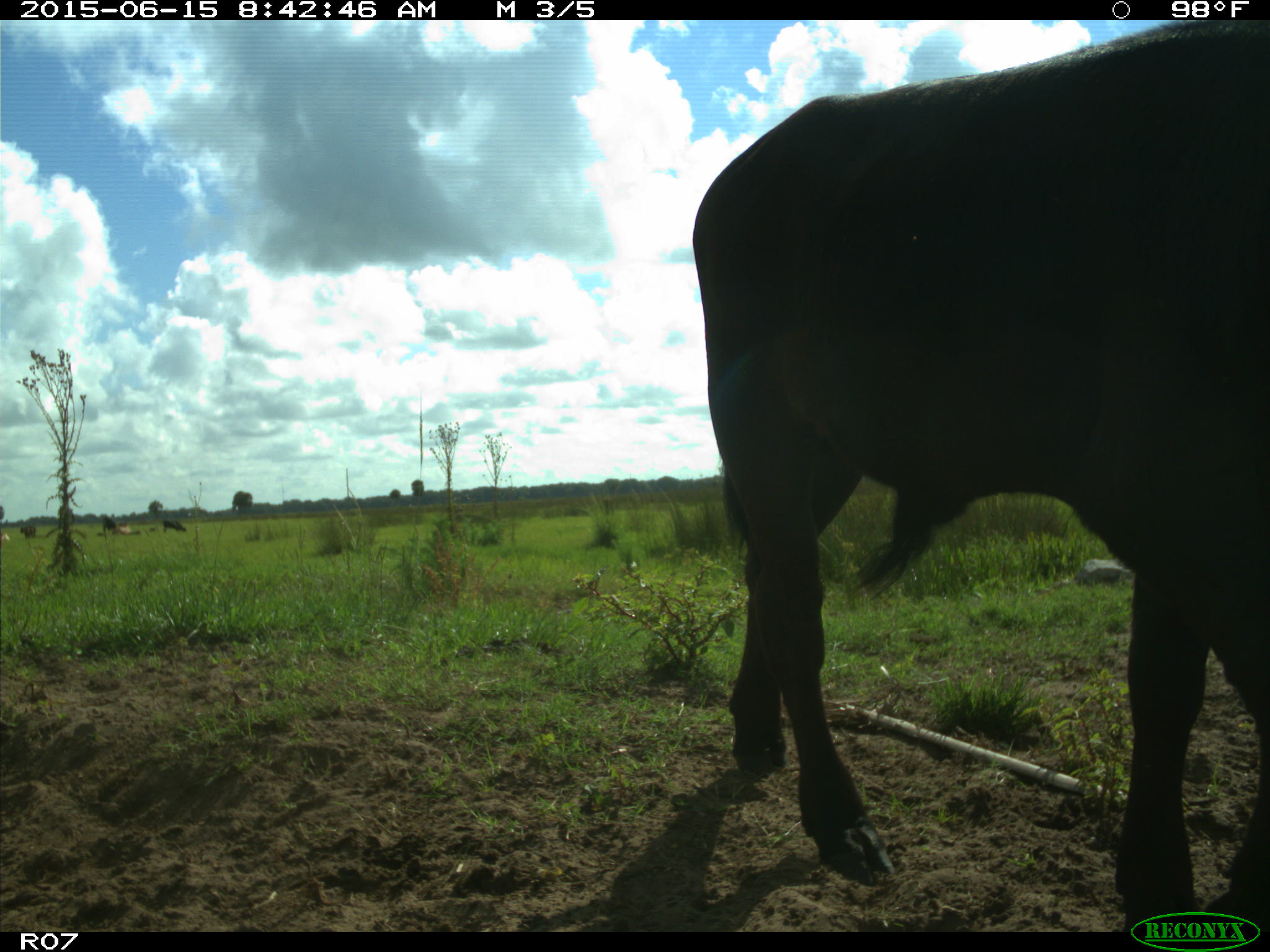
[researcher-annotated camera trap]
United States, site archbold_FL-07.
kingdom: Animalia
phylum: Chordata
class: Mammalia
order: Artiodactyla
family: Bovidae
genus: Bos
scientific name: Bos taurus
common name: domestic cow